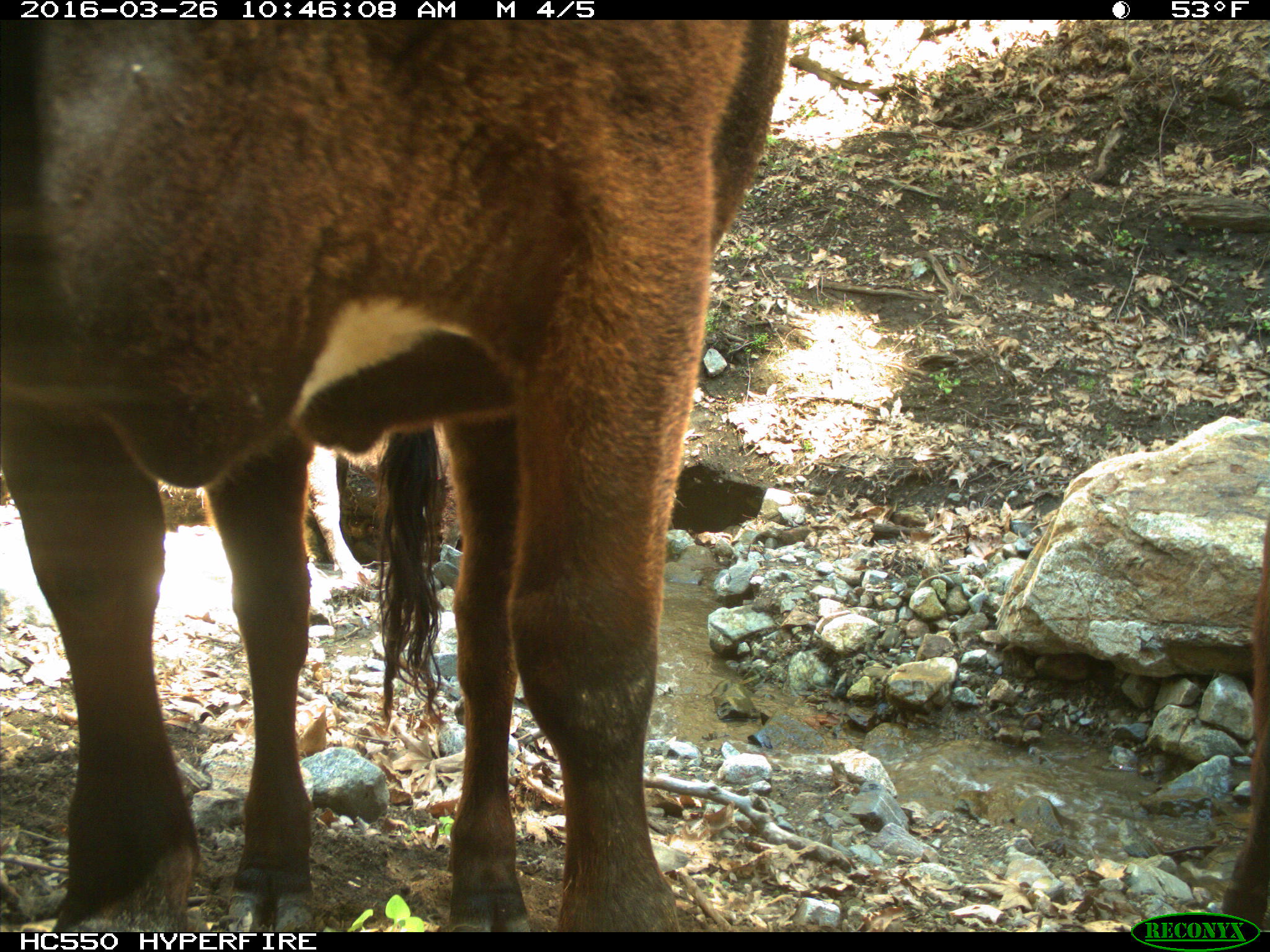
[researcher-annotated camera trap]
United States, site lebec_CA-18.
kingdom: Animalia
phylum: Chordata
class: Mammalia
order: Artiodactyla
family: Bovidae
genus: Bos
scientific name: Bos taurus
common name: domestic cow